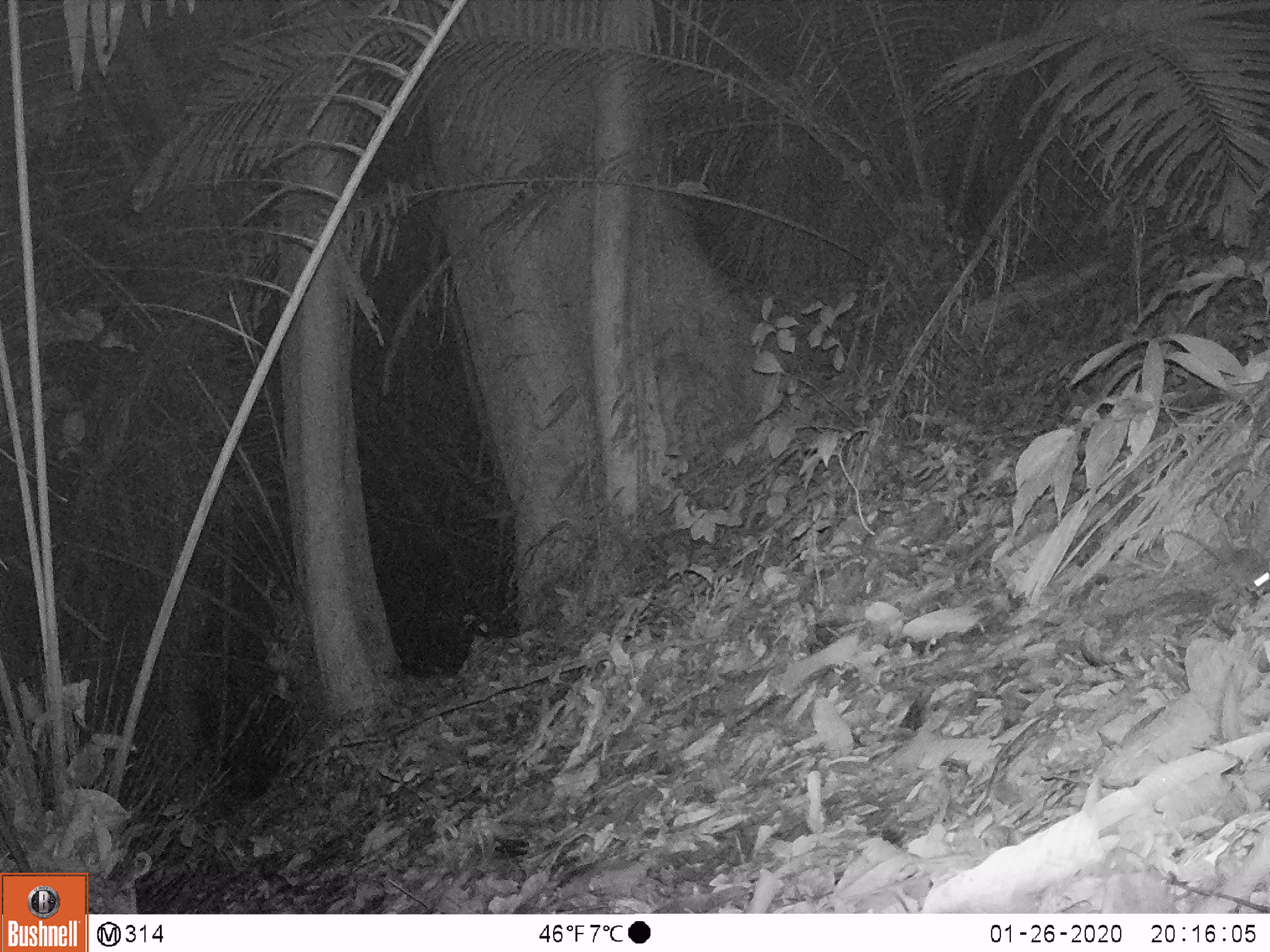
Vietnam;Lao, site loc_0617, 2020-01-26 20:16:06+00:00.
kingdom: Animalia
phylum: Chordata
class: Mammalia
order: Rodentia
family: Muridae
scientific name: Muridae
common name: old-world mice and rats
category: unidentified murid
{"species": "unidentified murid (old-world mice and rats) (Muridae)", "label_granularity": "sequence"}